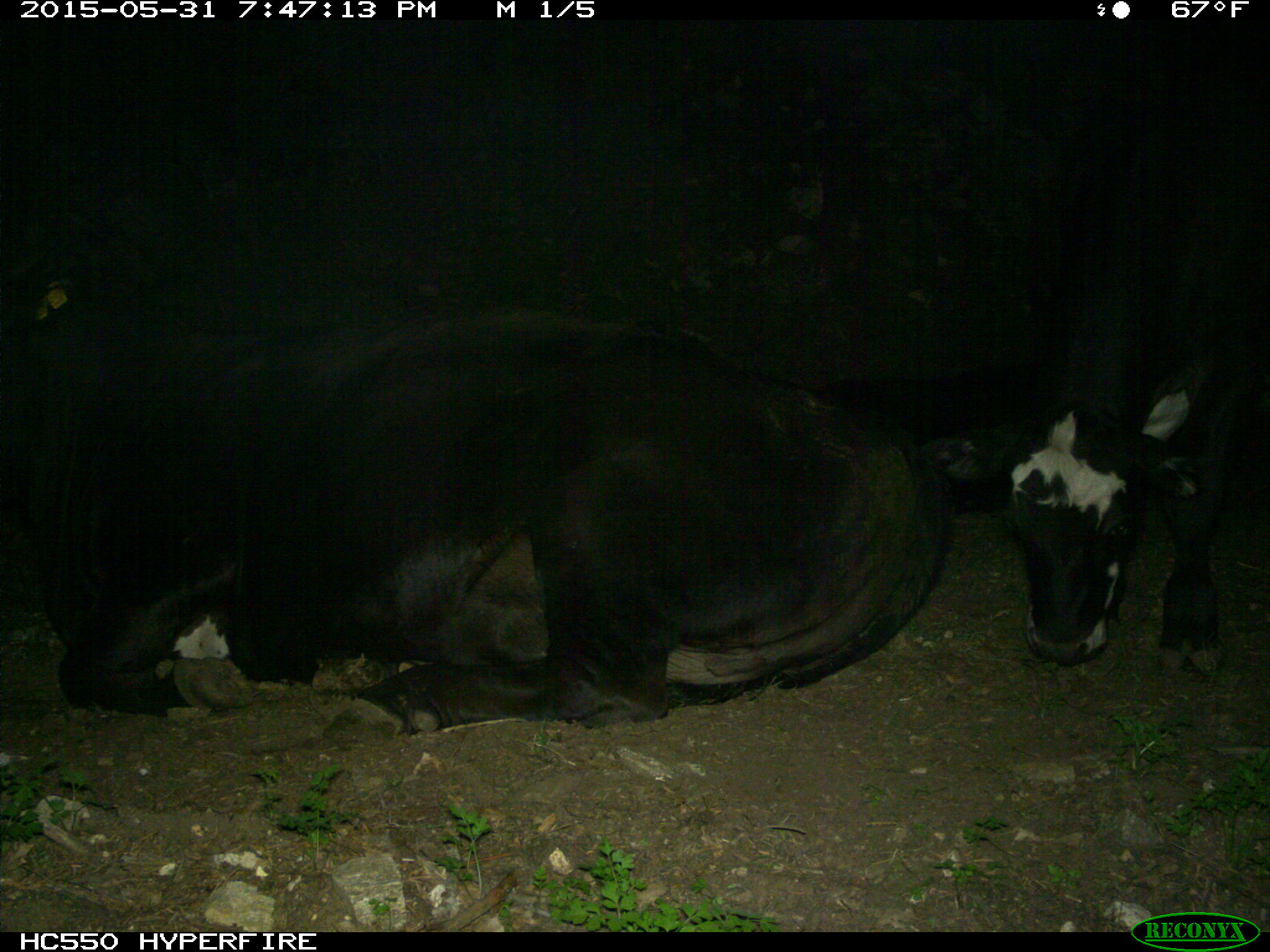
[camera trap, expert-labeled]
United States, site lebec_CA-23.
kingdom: Animalia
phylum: Chordata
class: Mammalia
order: Artiodactyla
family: Bovidae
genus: Bos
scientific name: Bos taurus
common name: domestic cow